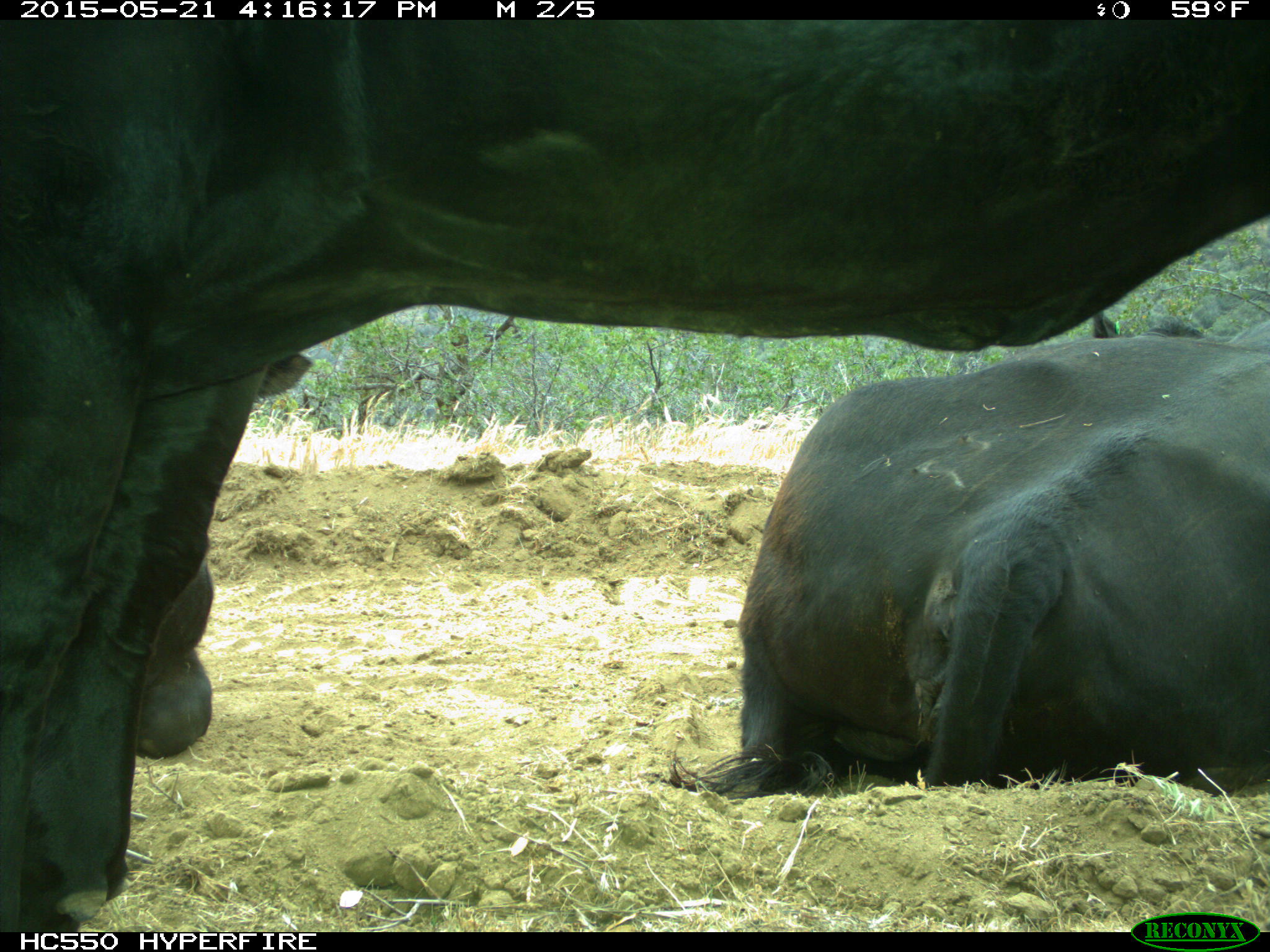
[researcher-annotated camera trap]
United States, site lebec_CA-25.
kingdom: Animalia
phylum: Chordata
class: Mammalia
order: Artiodactyla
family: Bovidae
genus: Bos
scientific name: Bos taurus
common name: domestic cow